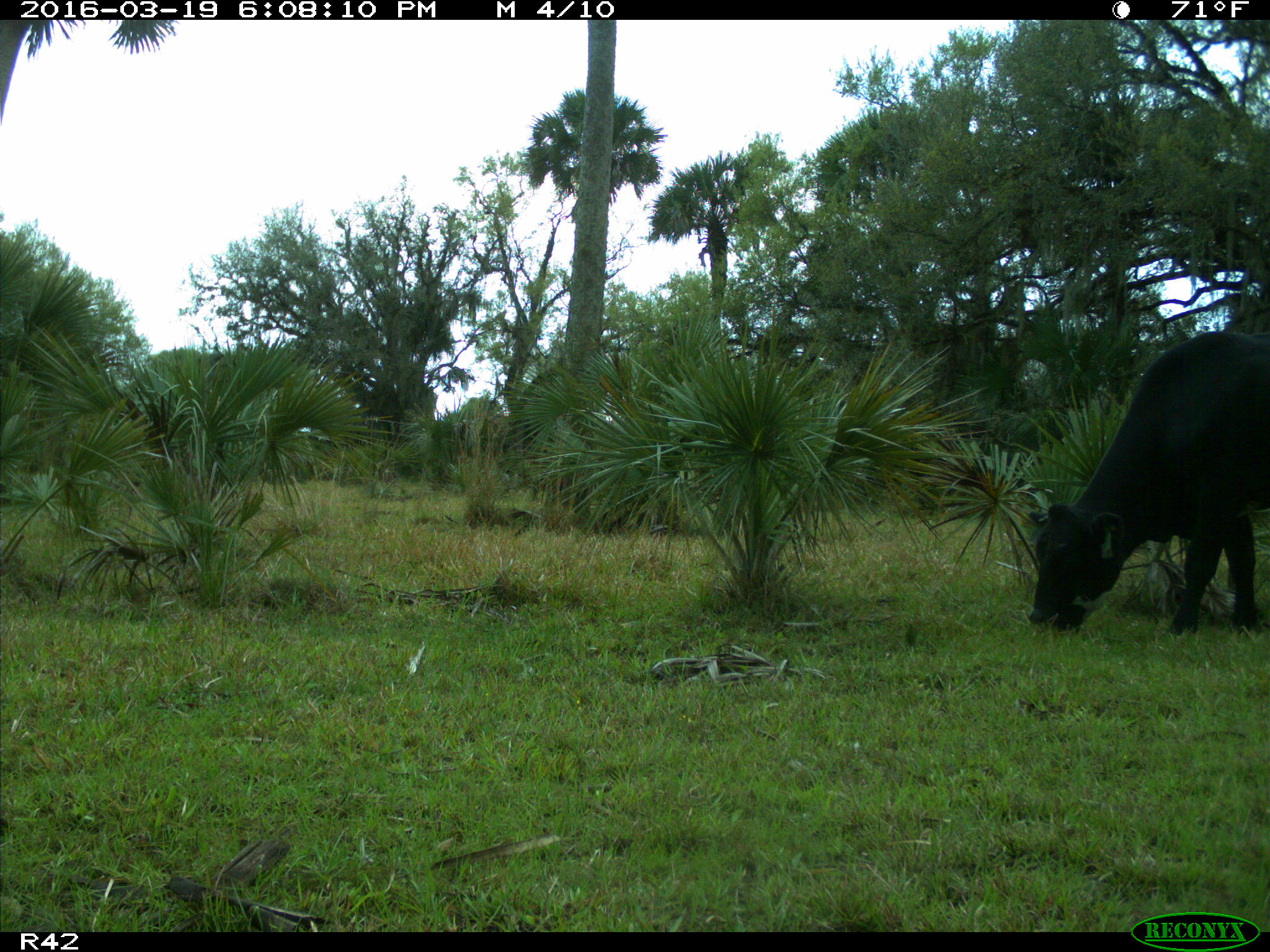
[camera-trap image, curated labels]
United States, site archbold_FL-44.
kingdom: Animalia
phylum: Chordata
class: Mammalia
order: Artiodactyla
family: Bovidae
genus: Bos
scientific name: Bos taurus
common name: domestic cow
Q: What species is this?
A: Bos taurus (domestic cow).